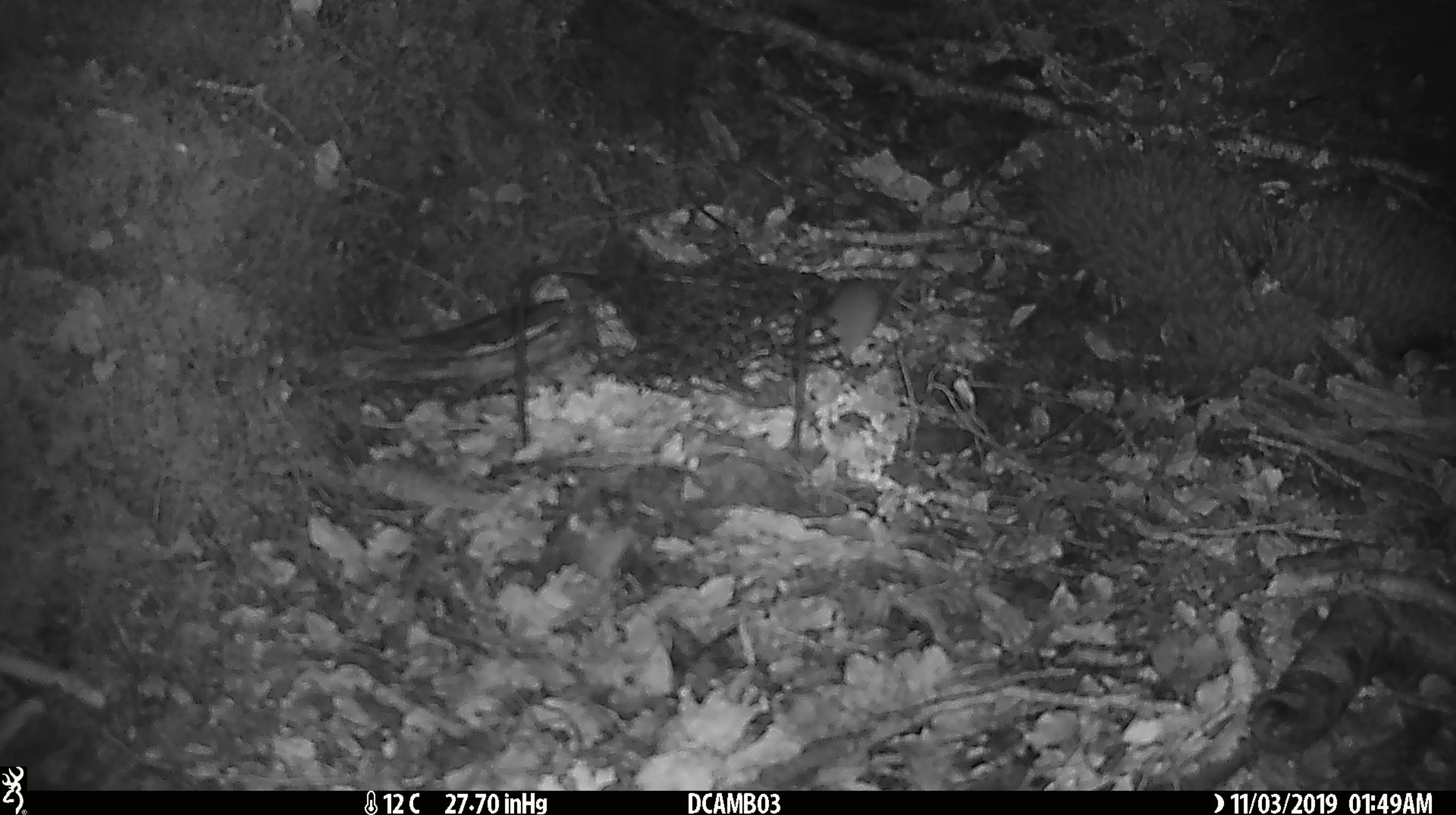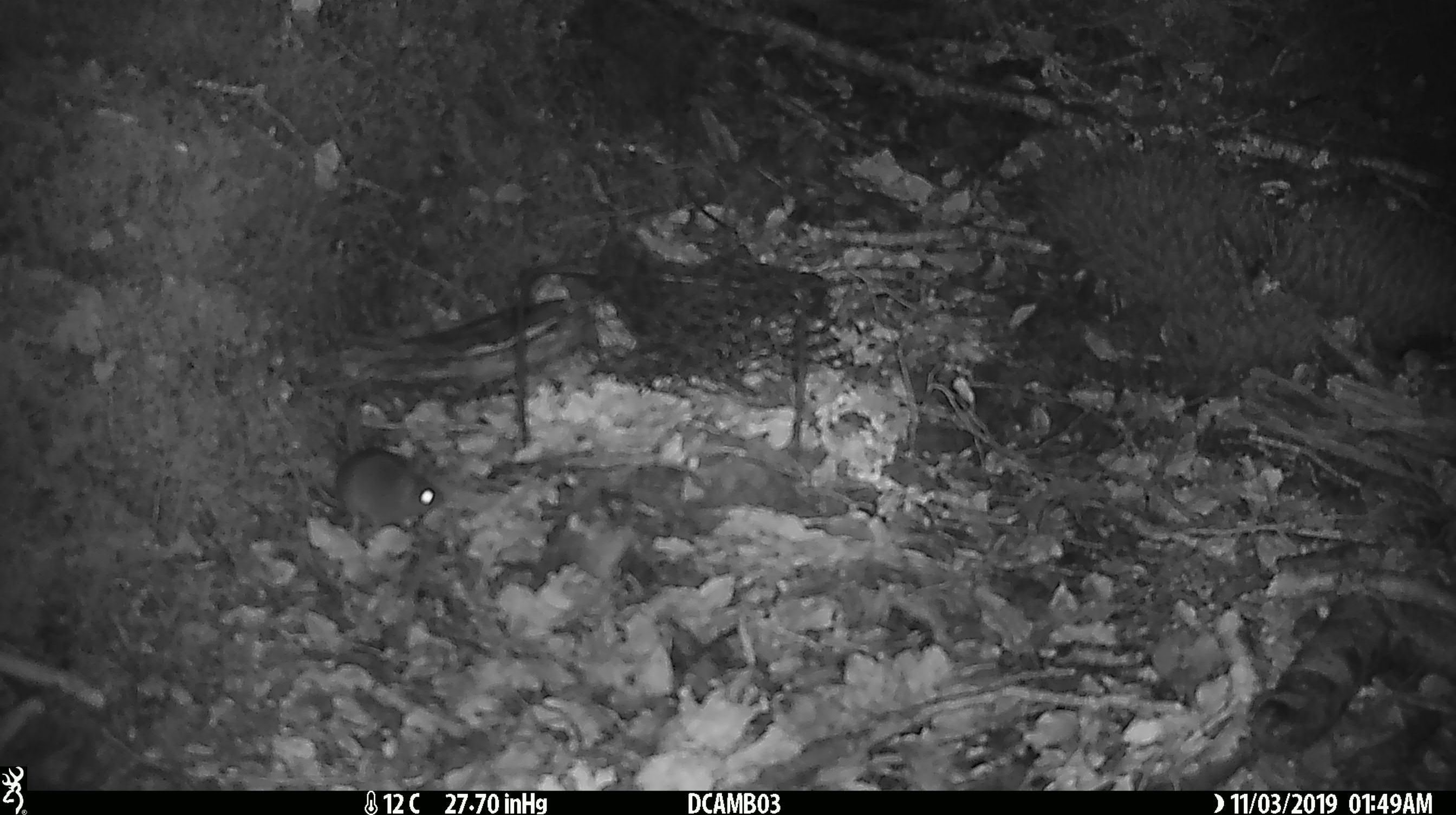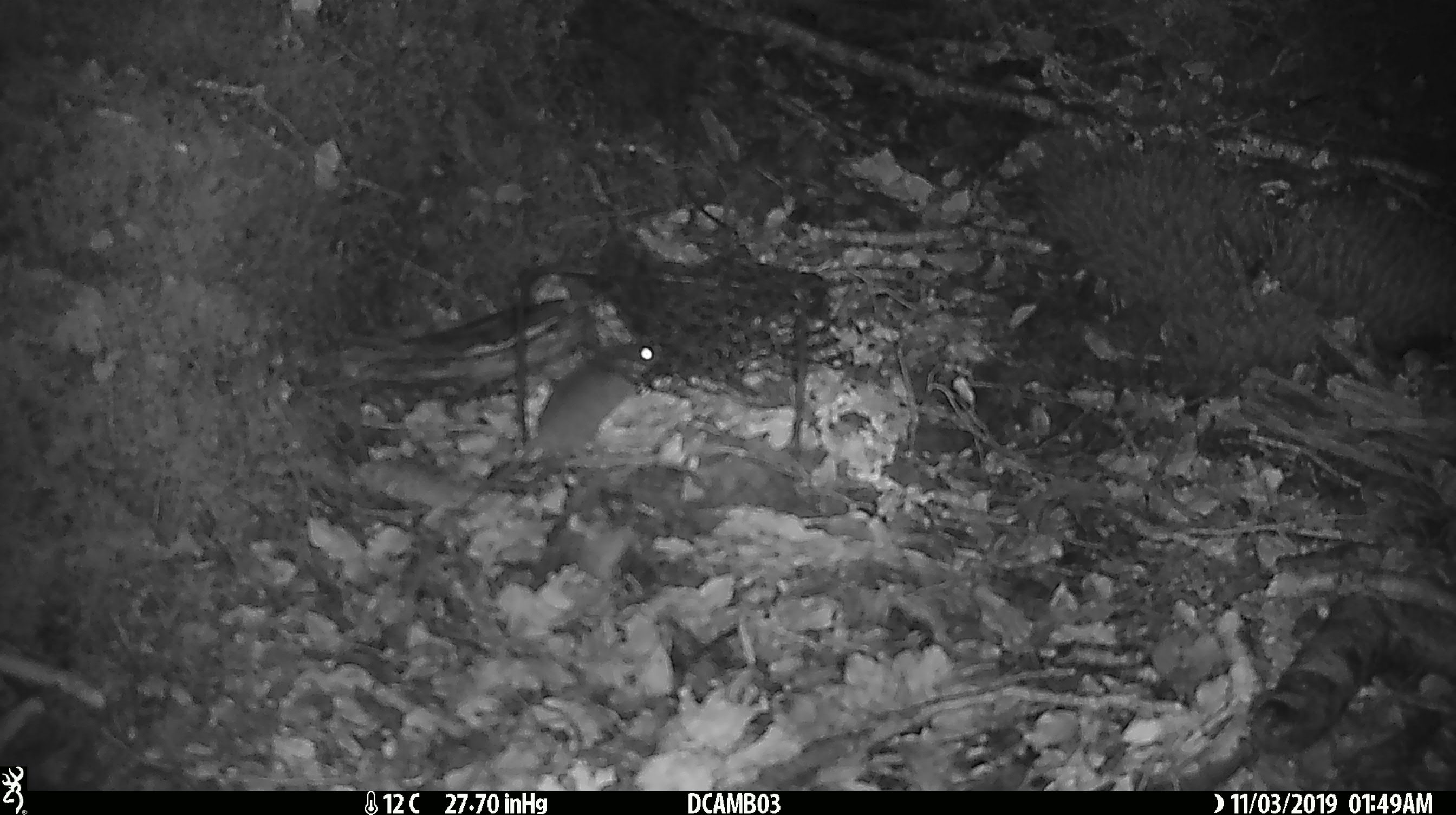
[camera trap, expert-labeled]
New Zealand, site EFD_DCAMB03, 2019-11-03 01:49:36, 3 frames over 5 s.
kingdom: Animalia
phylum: Chordata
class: Mammalia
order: Rodentia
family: Muridae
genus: Mus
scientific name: Mus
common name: mouse